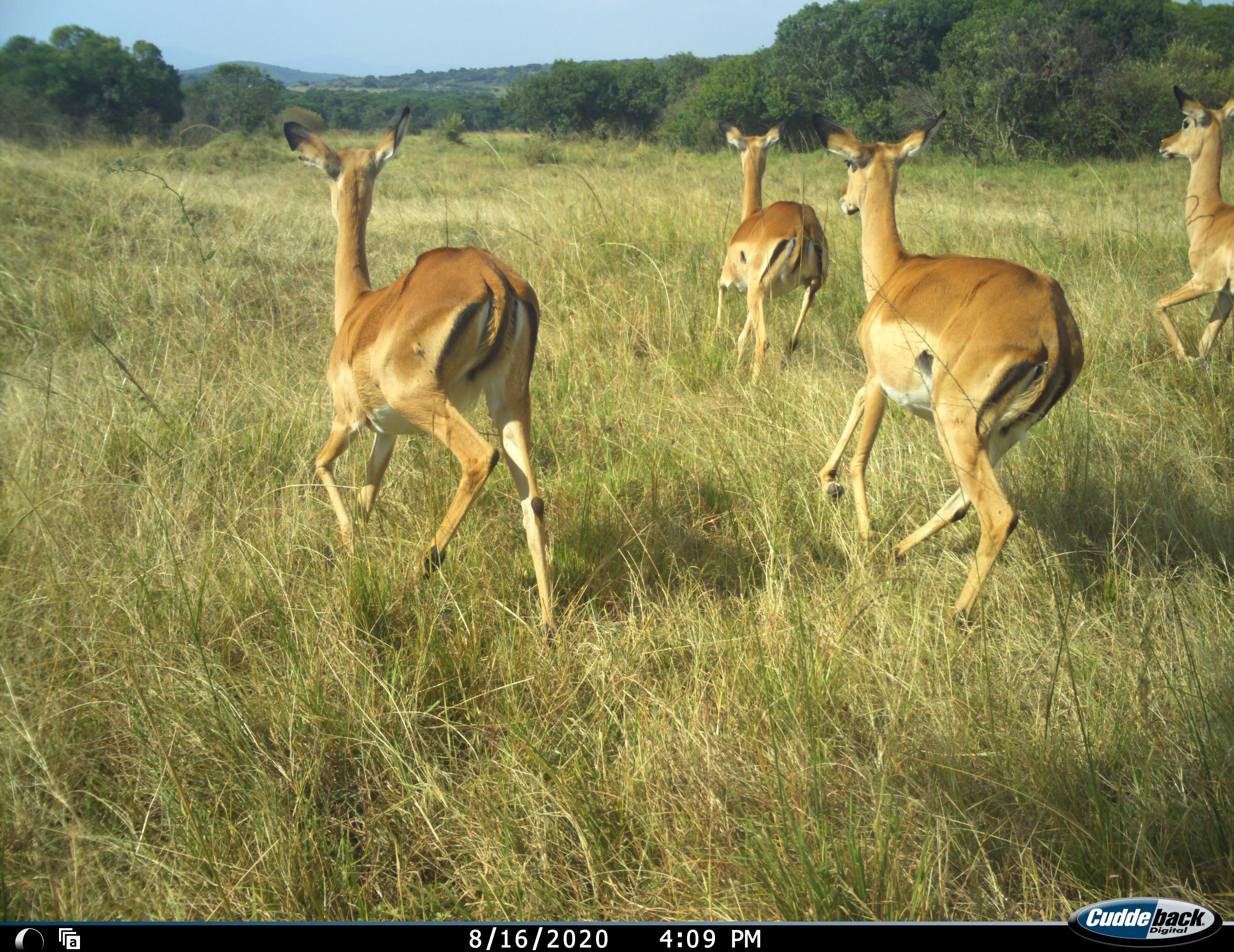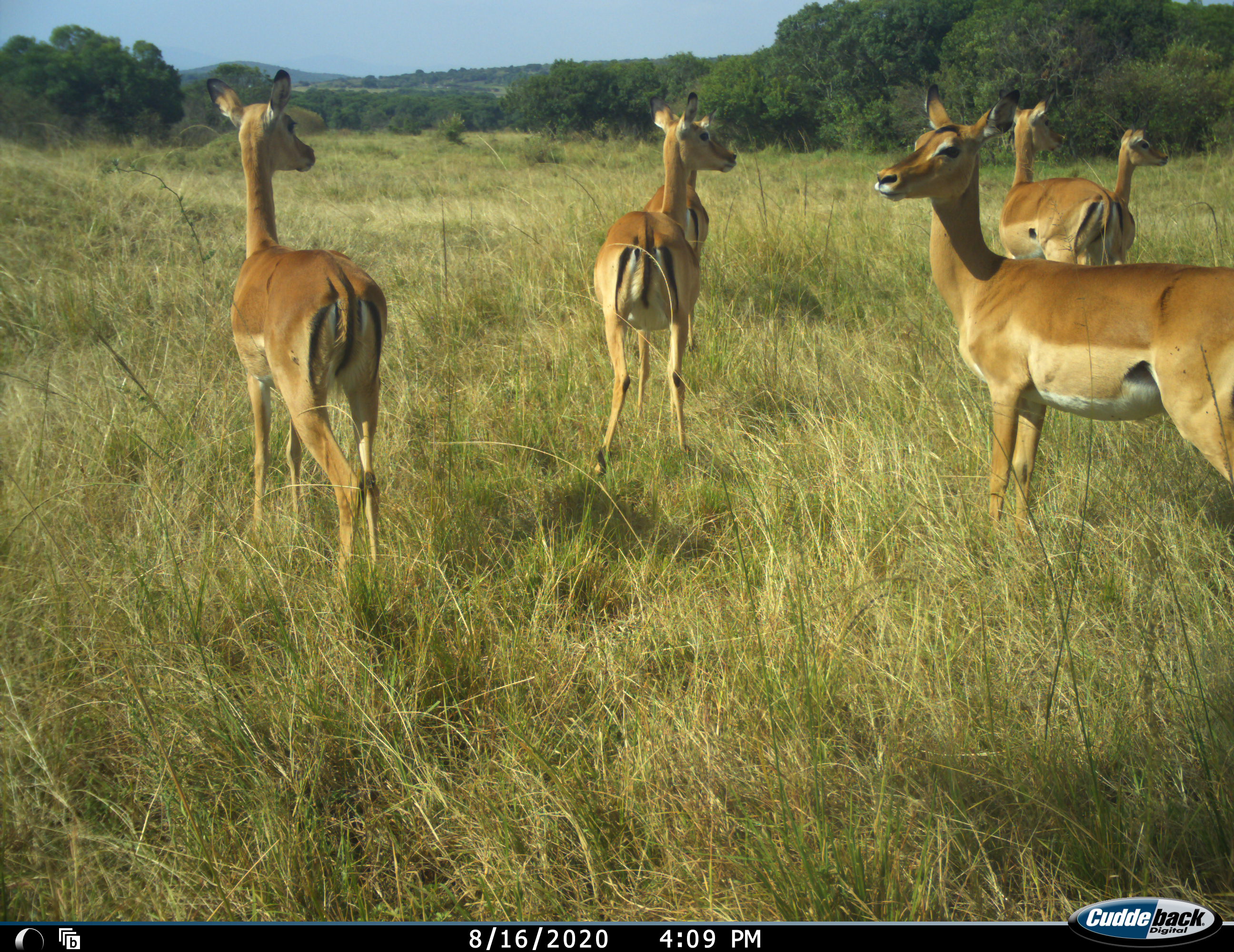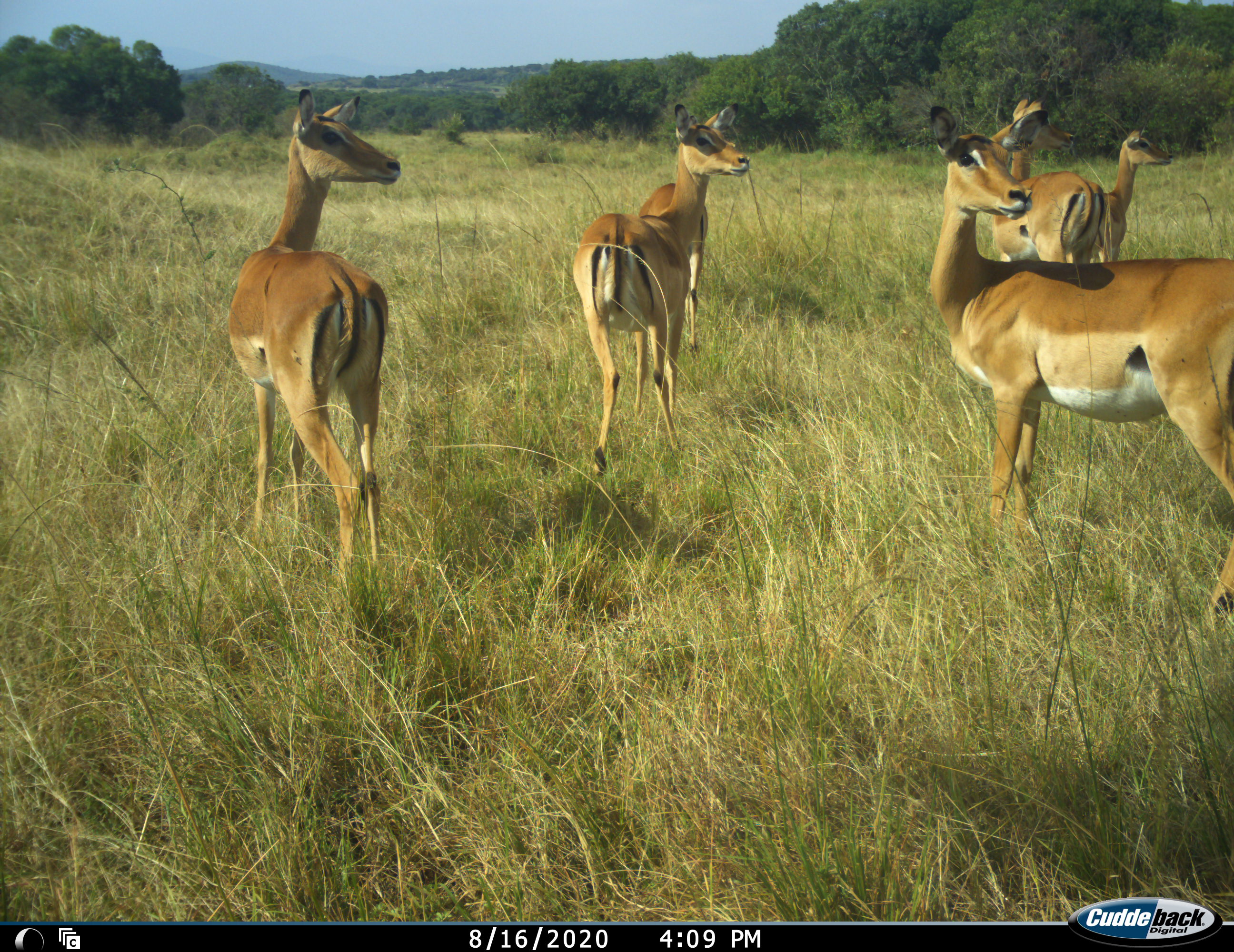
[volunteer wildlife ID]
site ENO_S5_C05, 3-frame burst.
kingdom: Animalia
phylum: Chordata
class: Mammalia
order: Artiodactyla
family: Bovidae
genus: Aepyceros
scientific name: Aepyceros melampus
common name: impala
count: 6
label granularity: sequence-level